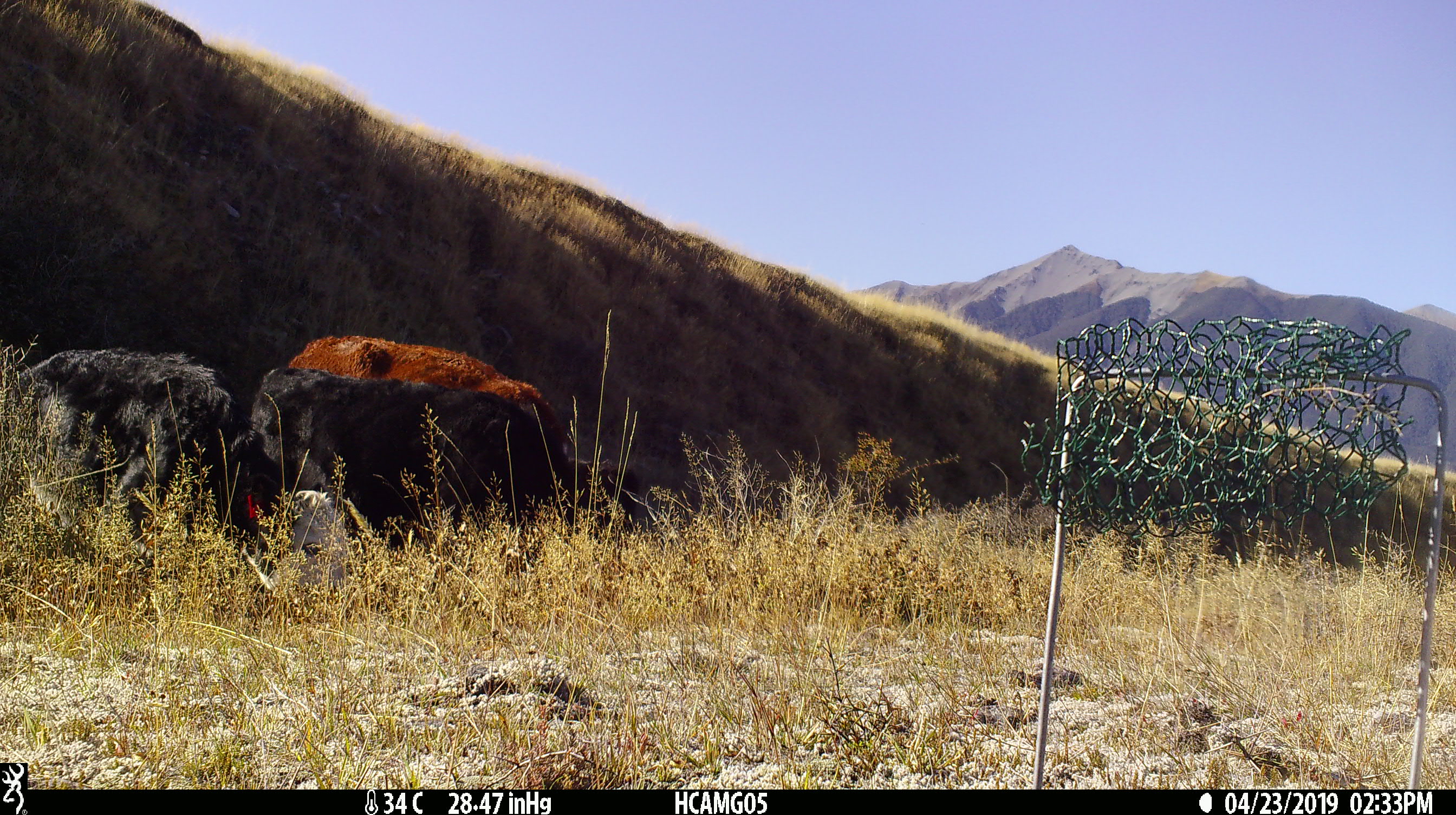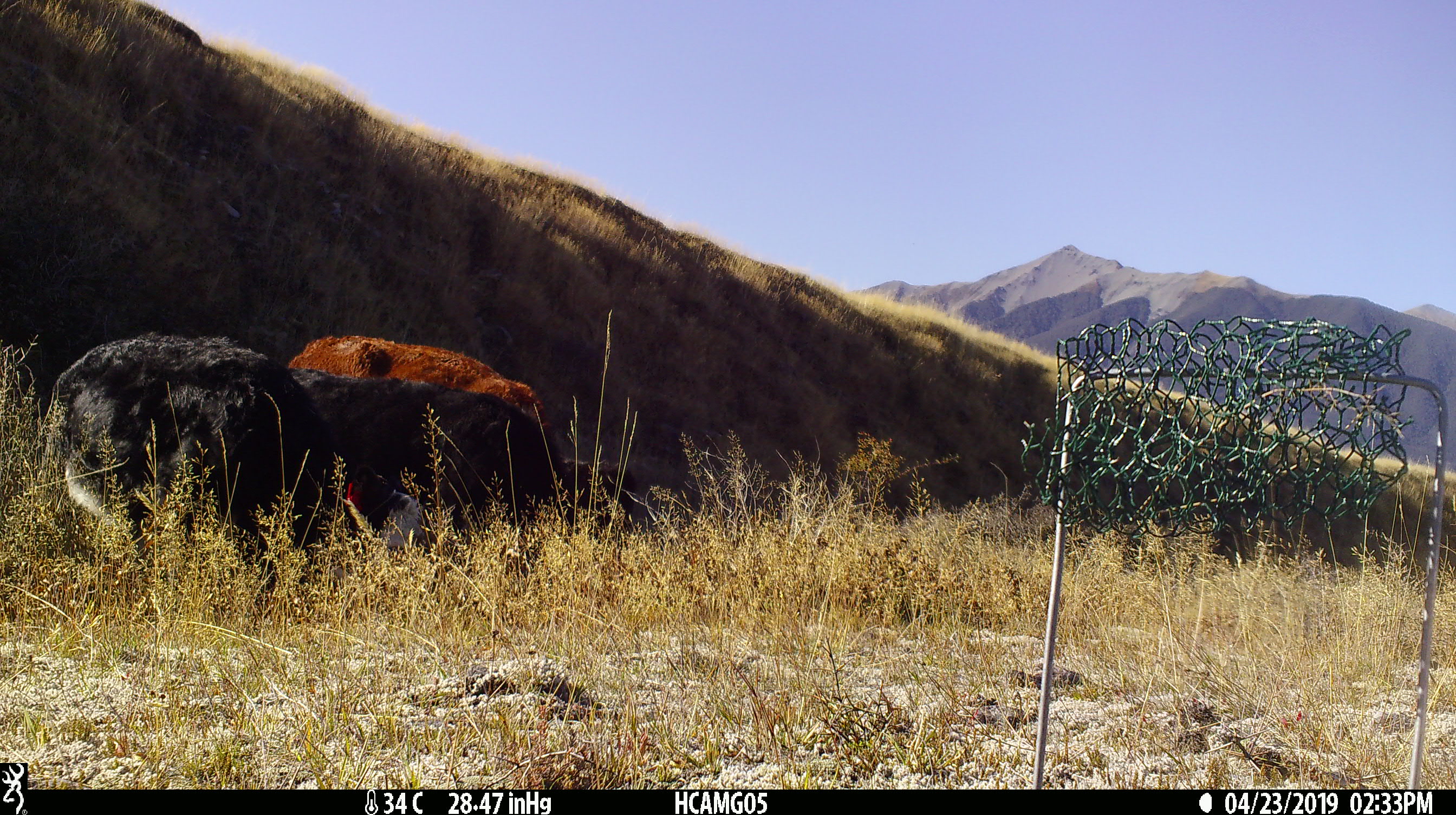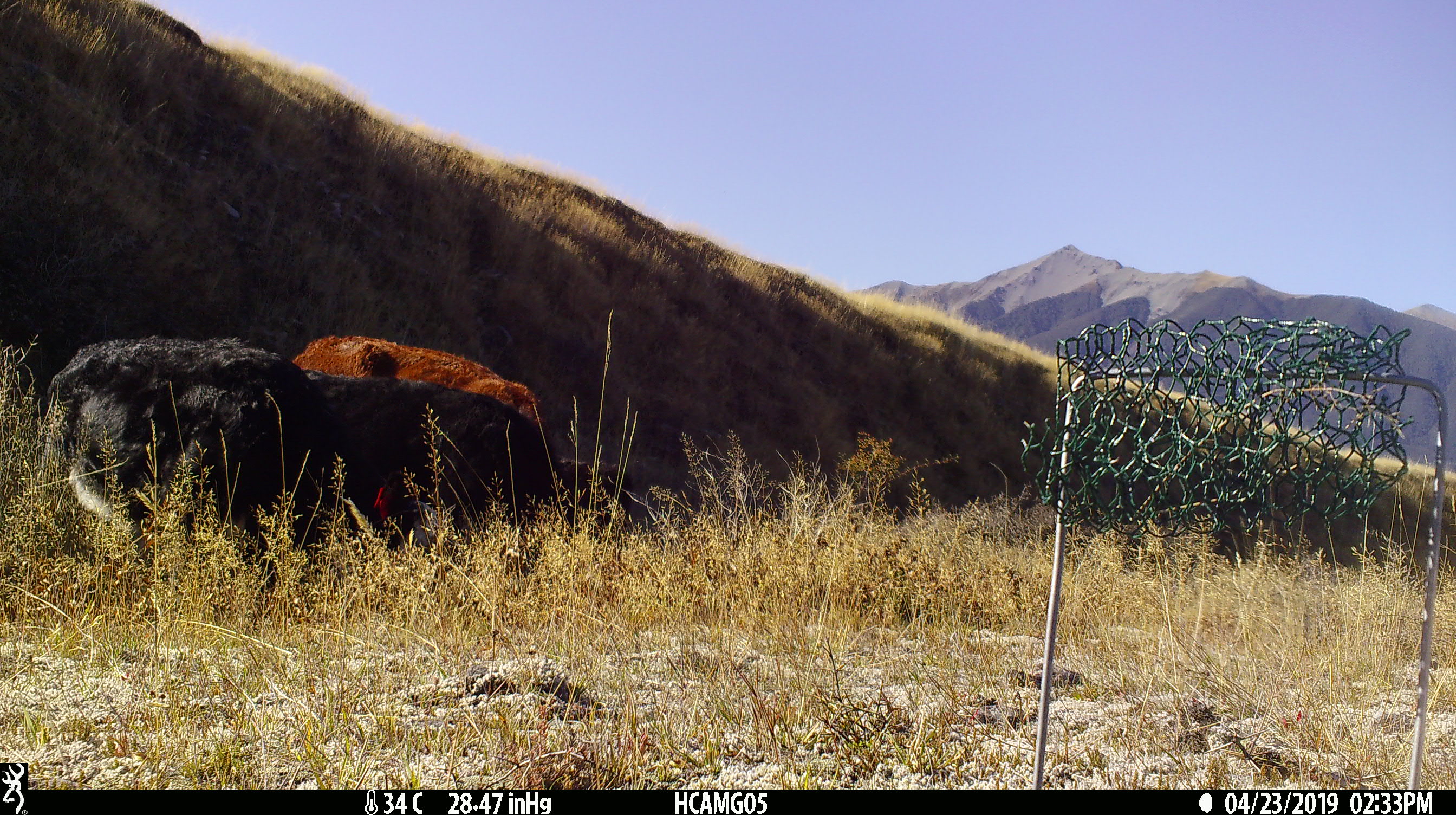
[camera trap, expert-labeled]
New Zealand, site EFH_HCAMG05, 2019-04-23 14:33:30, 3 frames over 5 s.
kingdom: Animalia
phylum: Chordata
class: Mammalia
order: Artiodactyla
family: Bovidae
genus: Bos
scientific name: Bos taurus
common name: domestic cow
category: cow